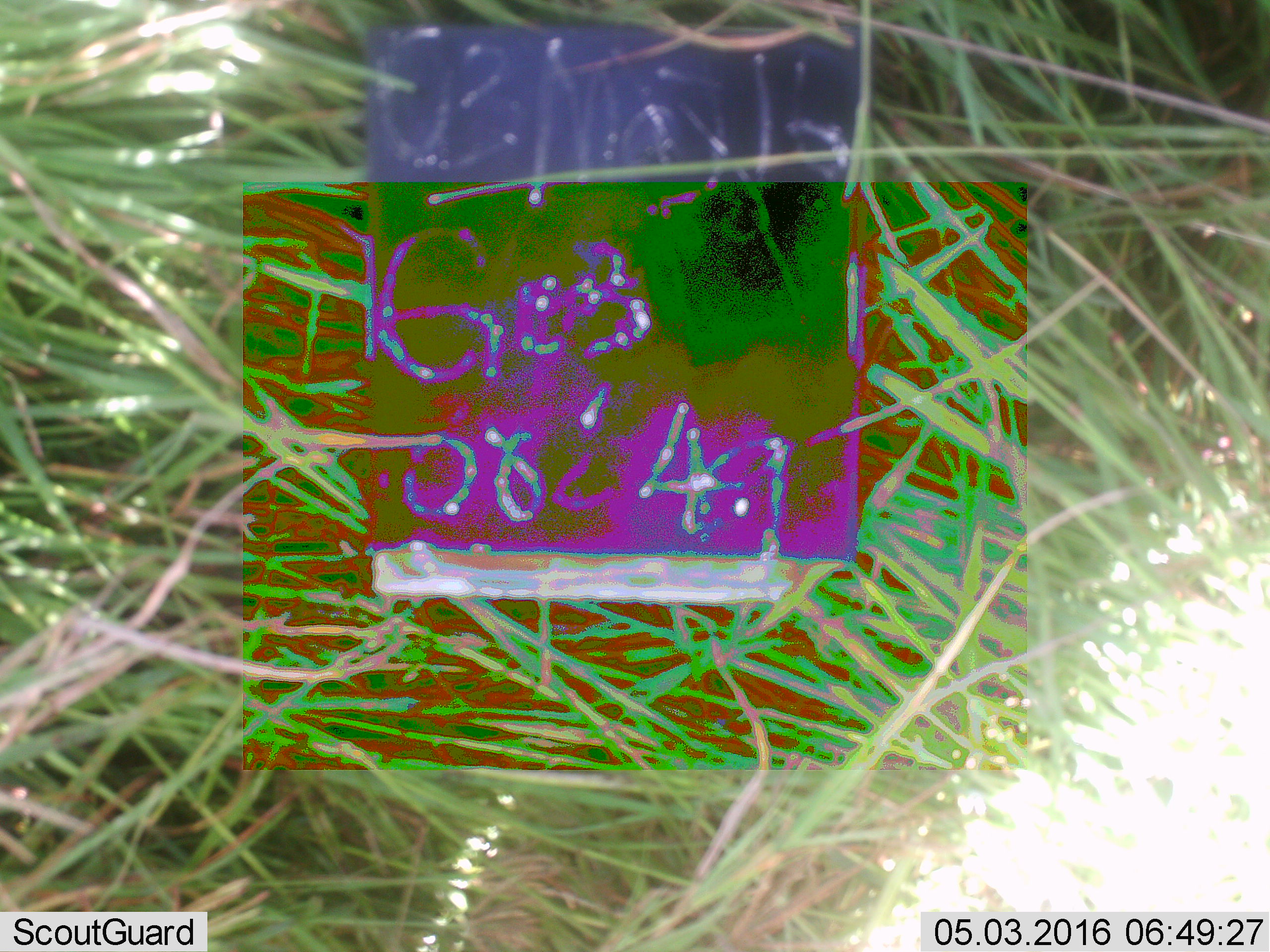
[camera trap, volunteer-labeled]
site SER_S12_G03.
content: unidentified animal